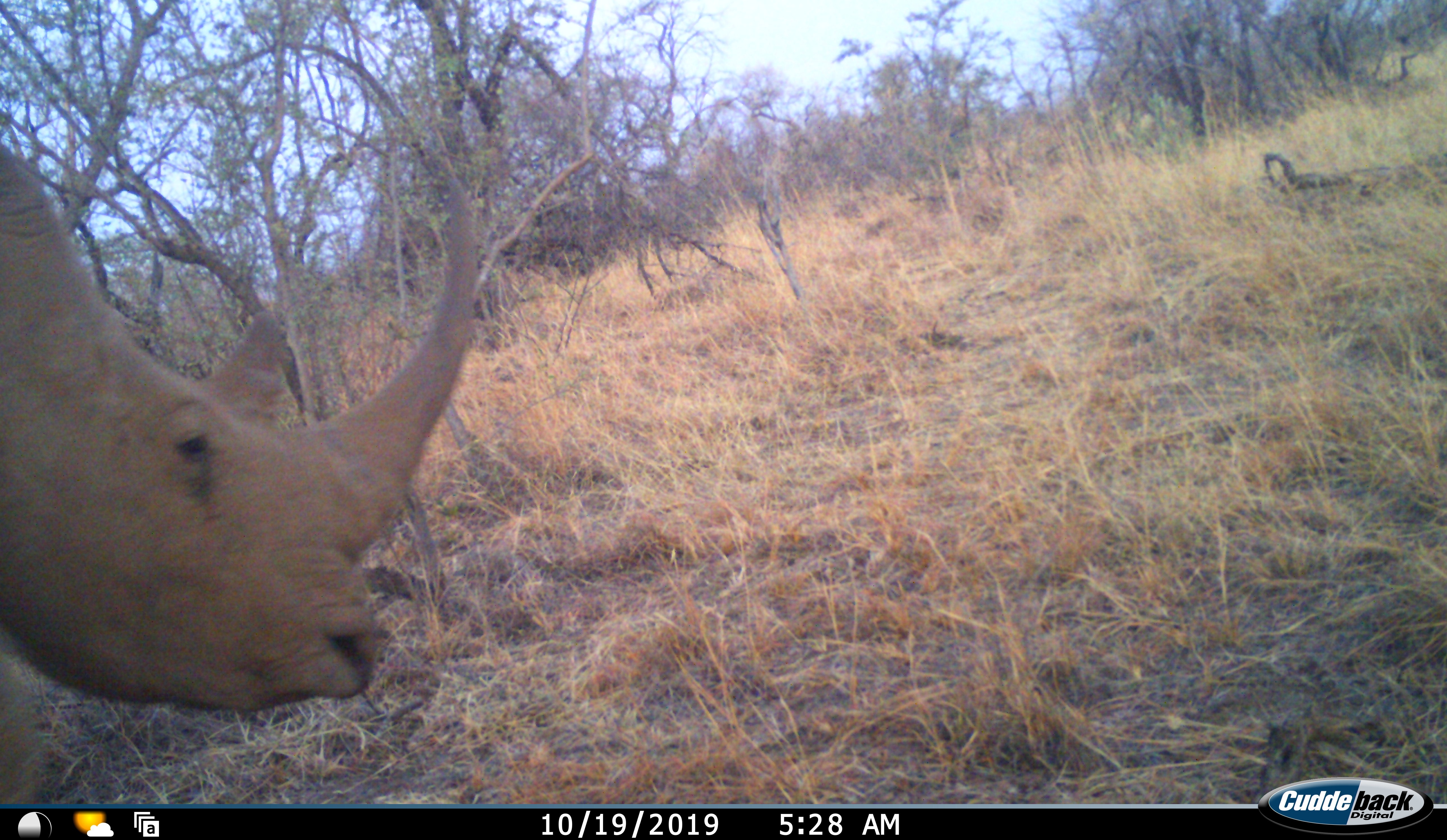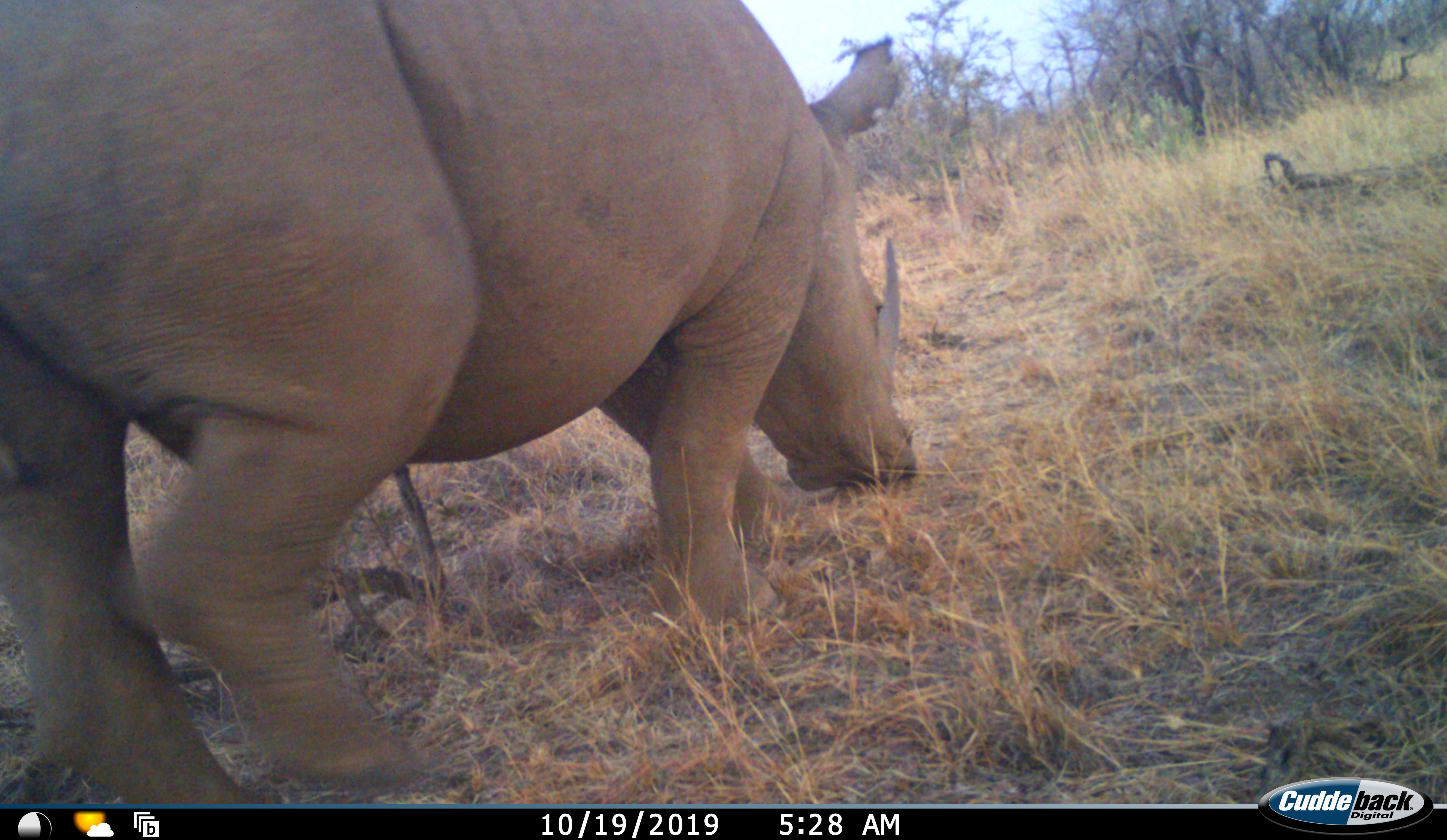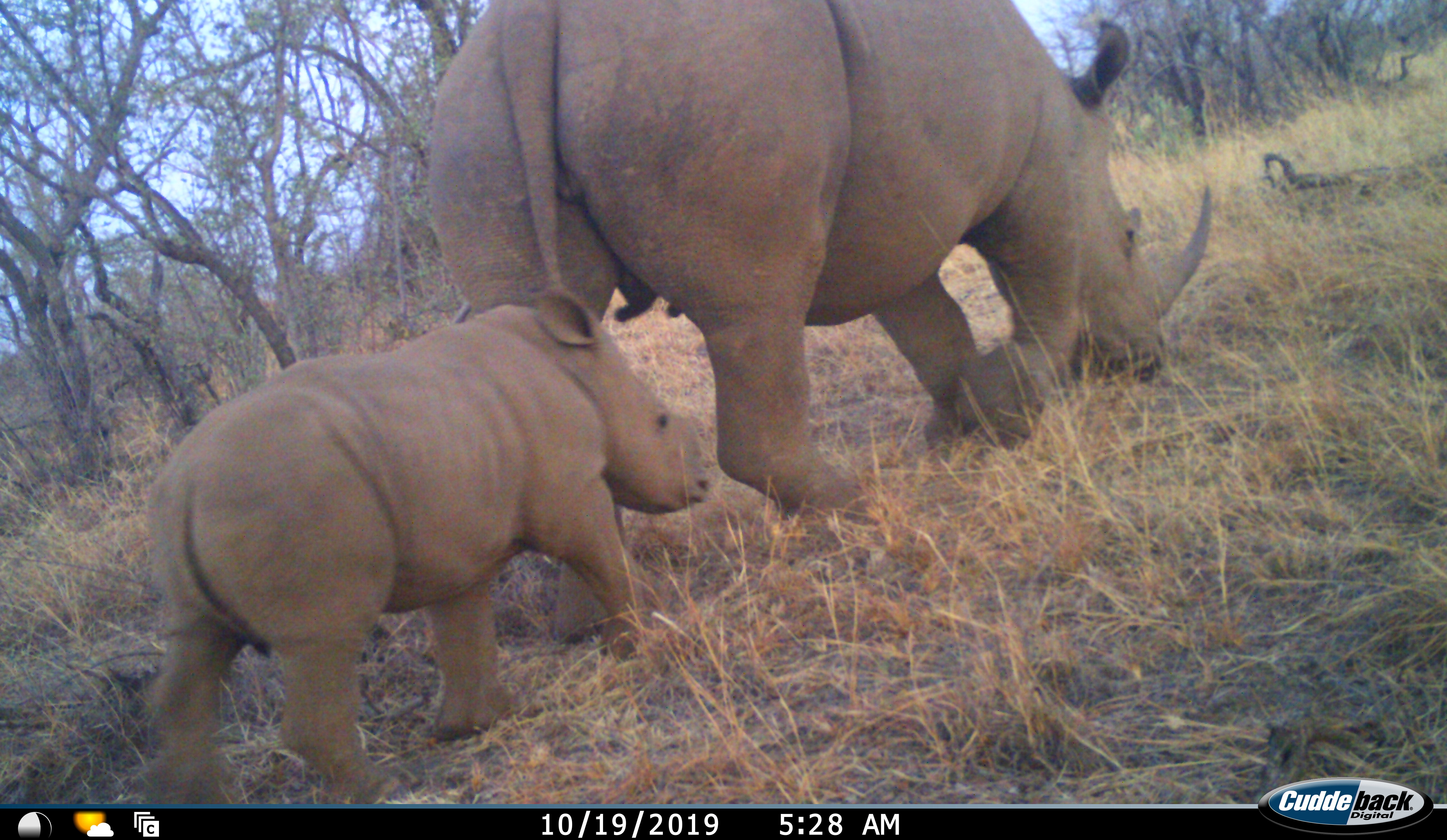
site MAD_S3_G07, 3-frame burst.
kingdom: Animalia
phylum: Chordata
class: Mammalia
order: Perissodactyla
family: Rhinocerotidae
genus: Ceratotherium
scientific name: Ceratotherium simum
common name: white rhinoceros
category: rhinoceroswhite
Rhinoceroswhite (white rhinoceros) (Ceratotherium simum), count 2. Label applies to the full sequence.